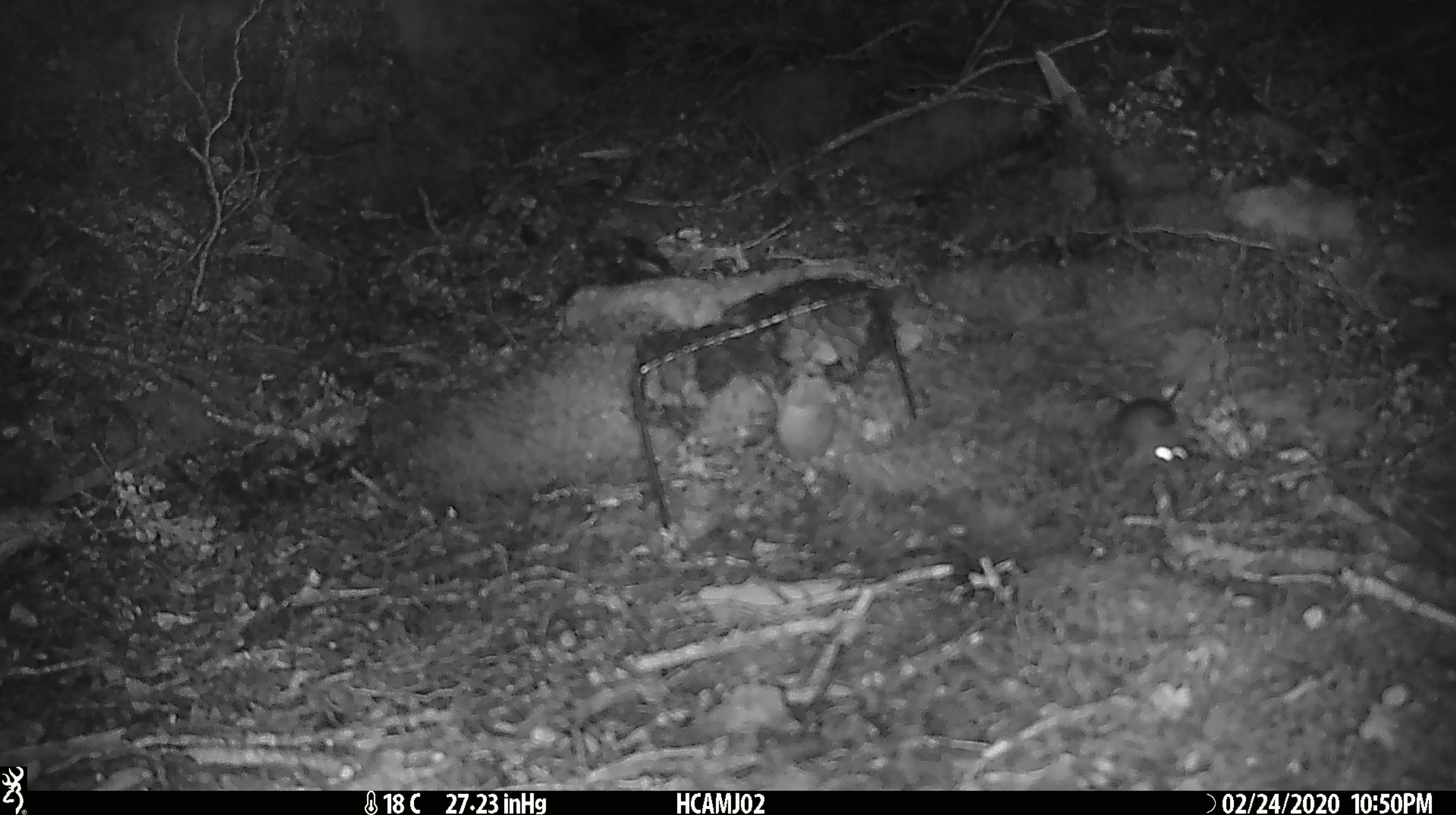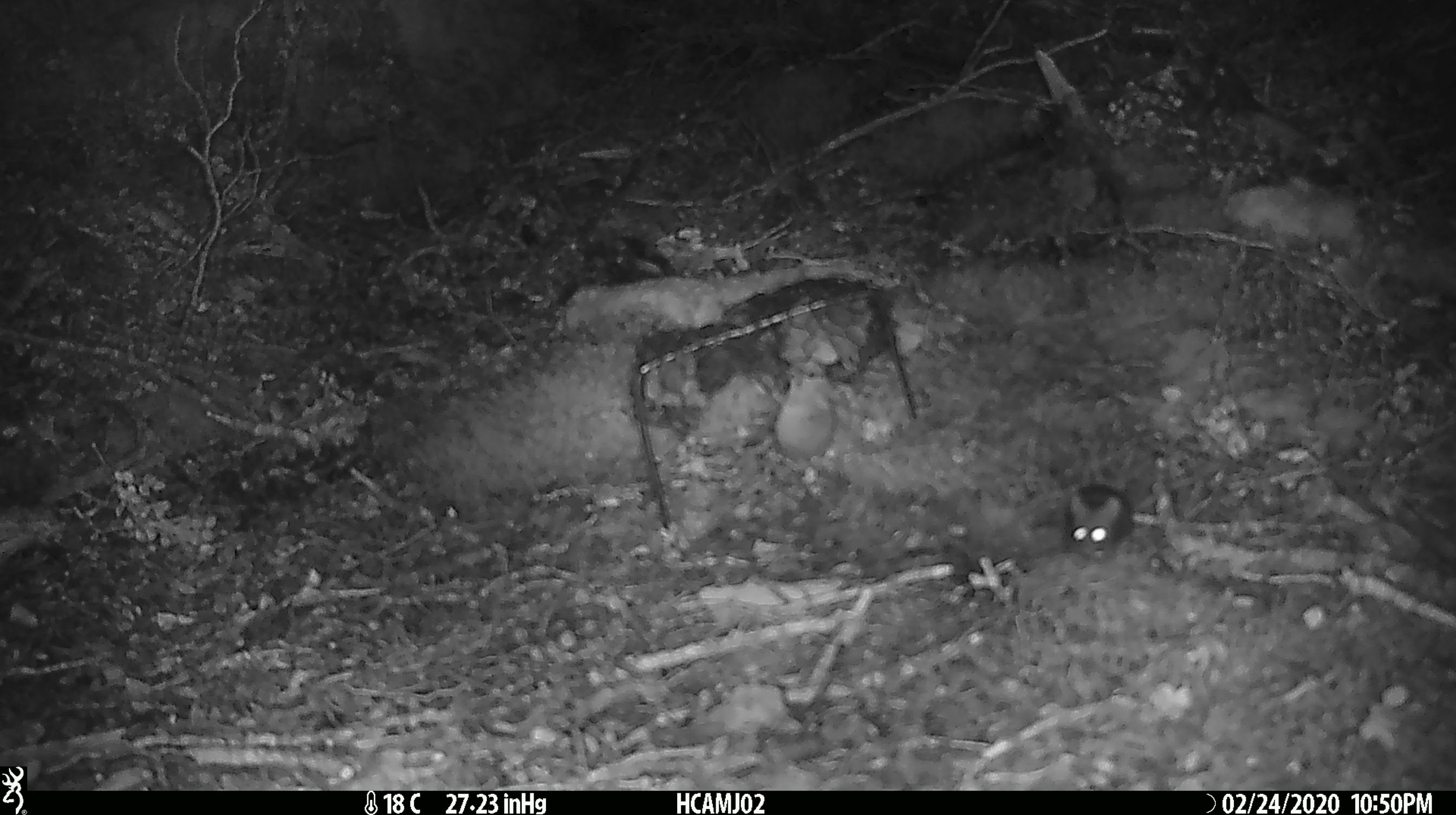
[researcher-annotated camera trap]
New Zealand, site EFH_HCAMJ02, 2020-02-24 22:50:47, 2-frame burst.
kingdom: Animalia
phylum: Chordata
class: Mammalia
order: Rodentia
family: Muridae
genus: Mus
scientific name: Mus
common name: mouse